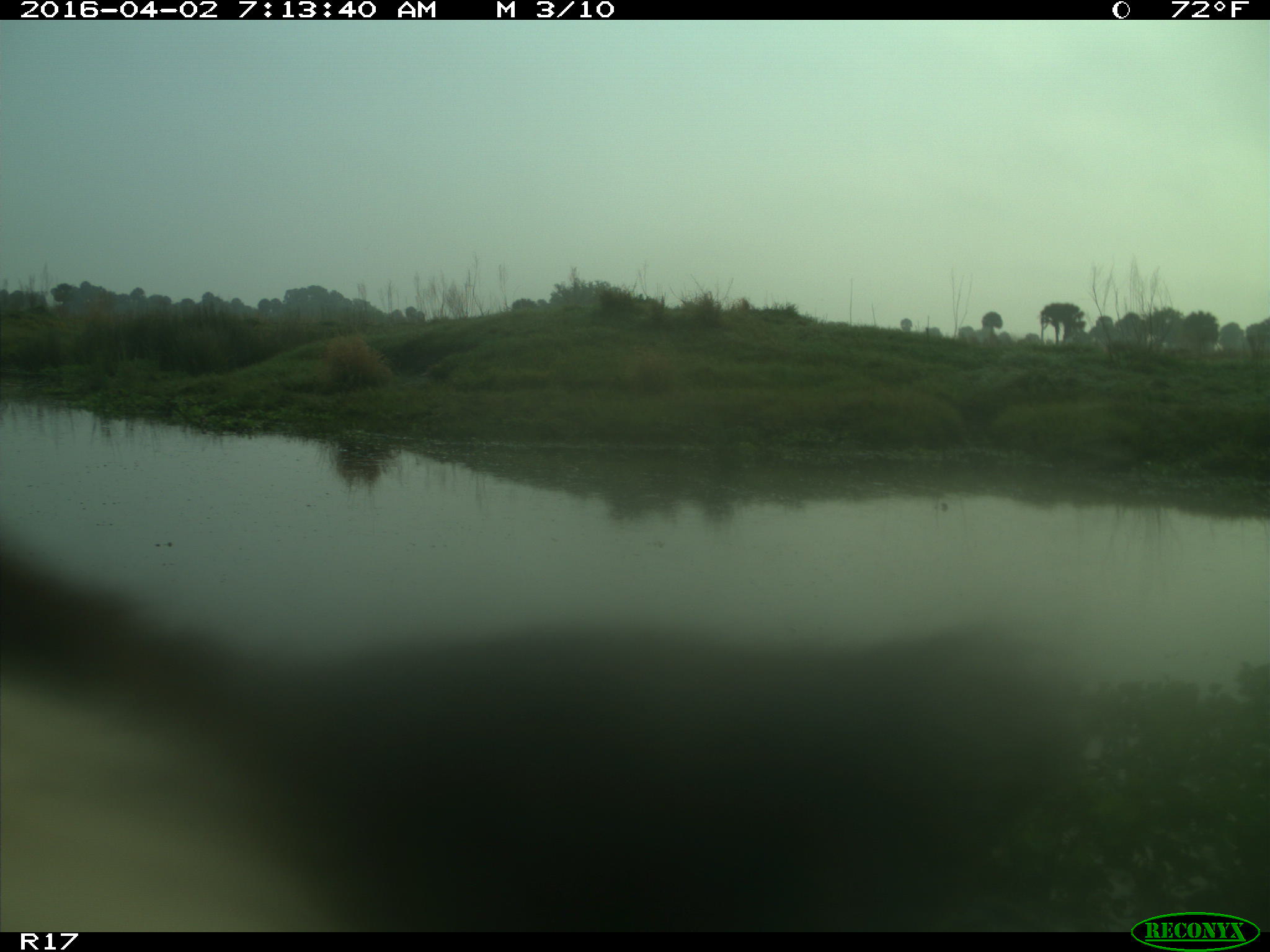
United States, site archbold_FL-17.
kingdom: Animalia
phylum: Chordata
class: Mammalia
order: Artiodactyla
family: Bovidae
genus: Bos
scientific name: Bos taurus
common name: domestic cow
Bos taurus (domestic cow).